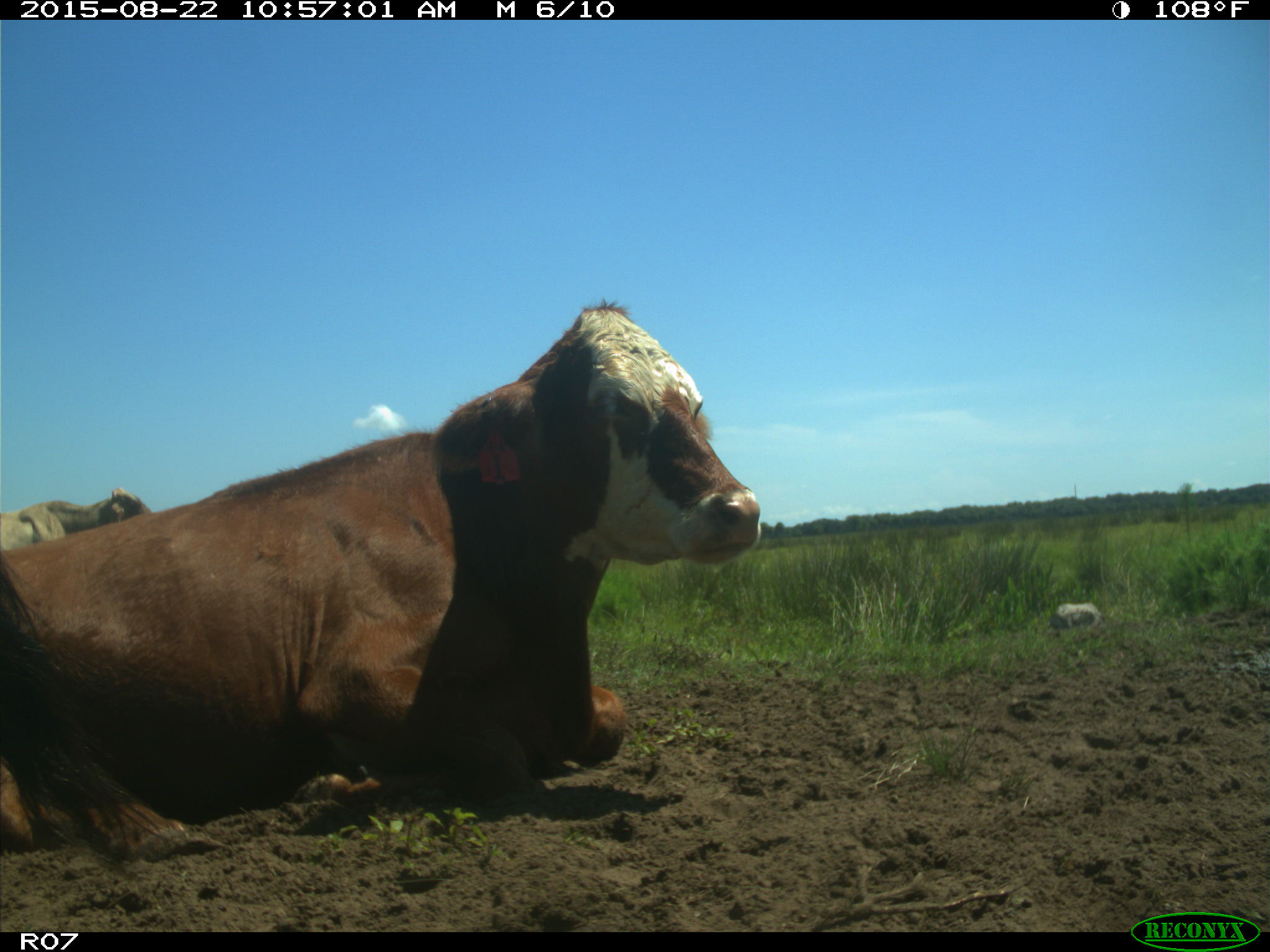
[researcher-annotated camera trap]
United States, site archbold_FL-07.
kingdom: Animalia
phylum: Chordata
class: Mammalia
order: Artiodactyla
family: Bovidae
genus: Bos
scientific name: Bos taurus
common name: domestic cow